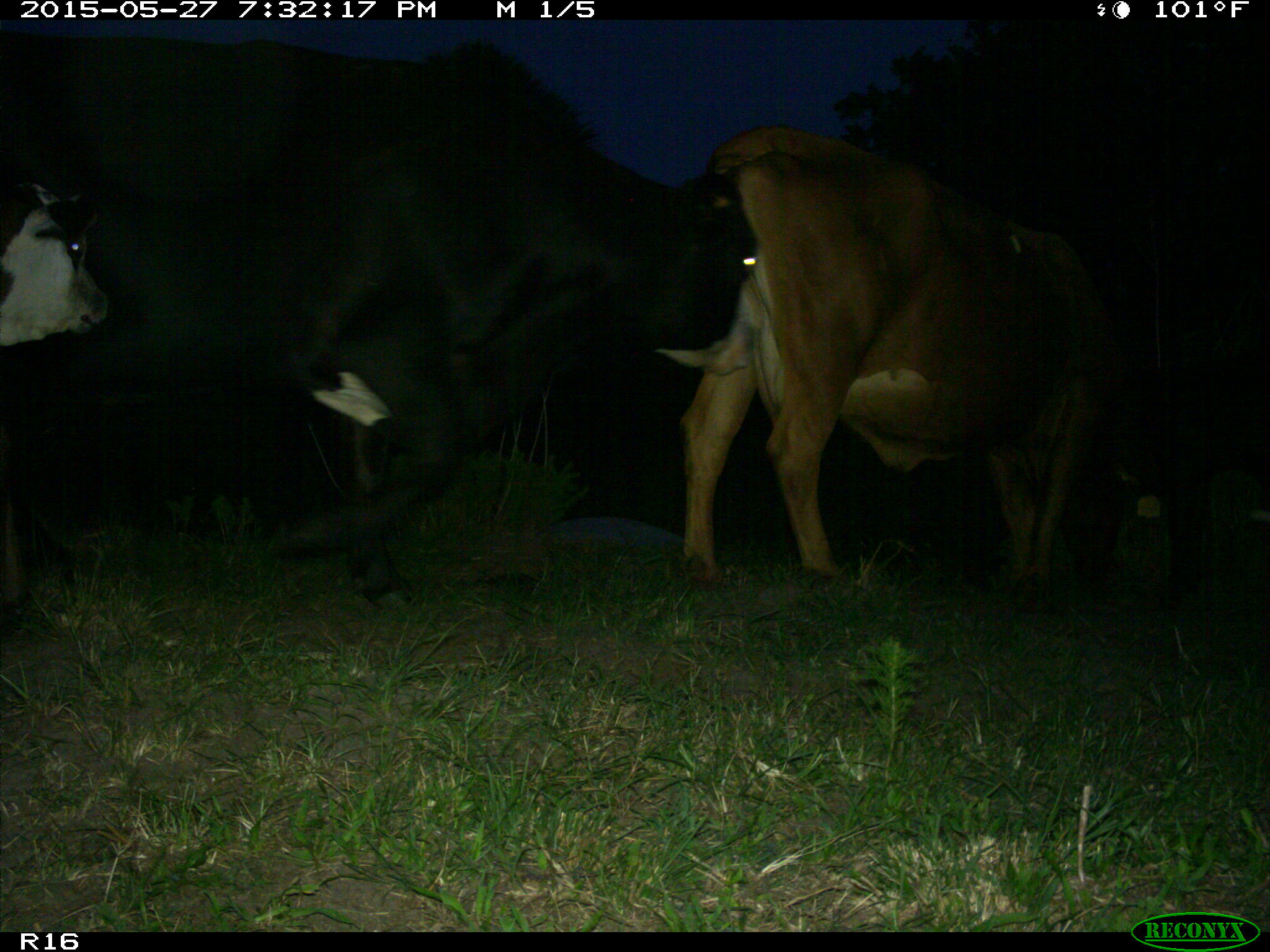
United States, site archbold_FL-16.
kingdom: Animalia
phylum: Chordata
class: Mammalia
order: Artiodactyla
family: Bovidae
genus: Bos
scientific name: Bos taurus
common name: domestic cow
Bos taurus (domestic cow).